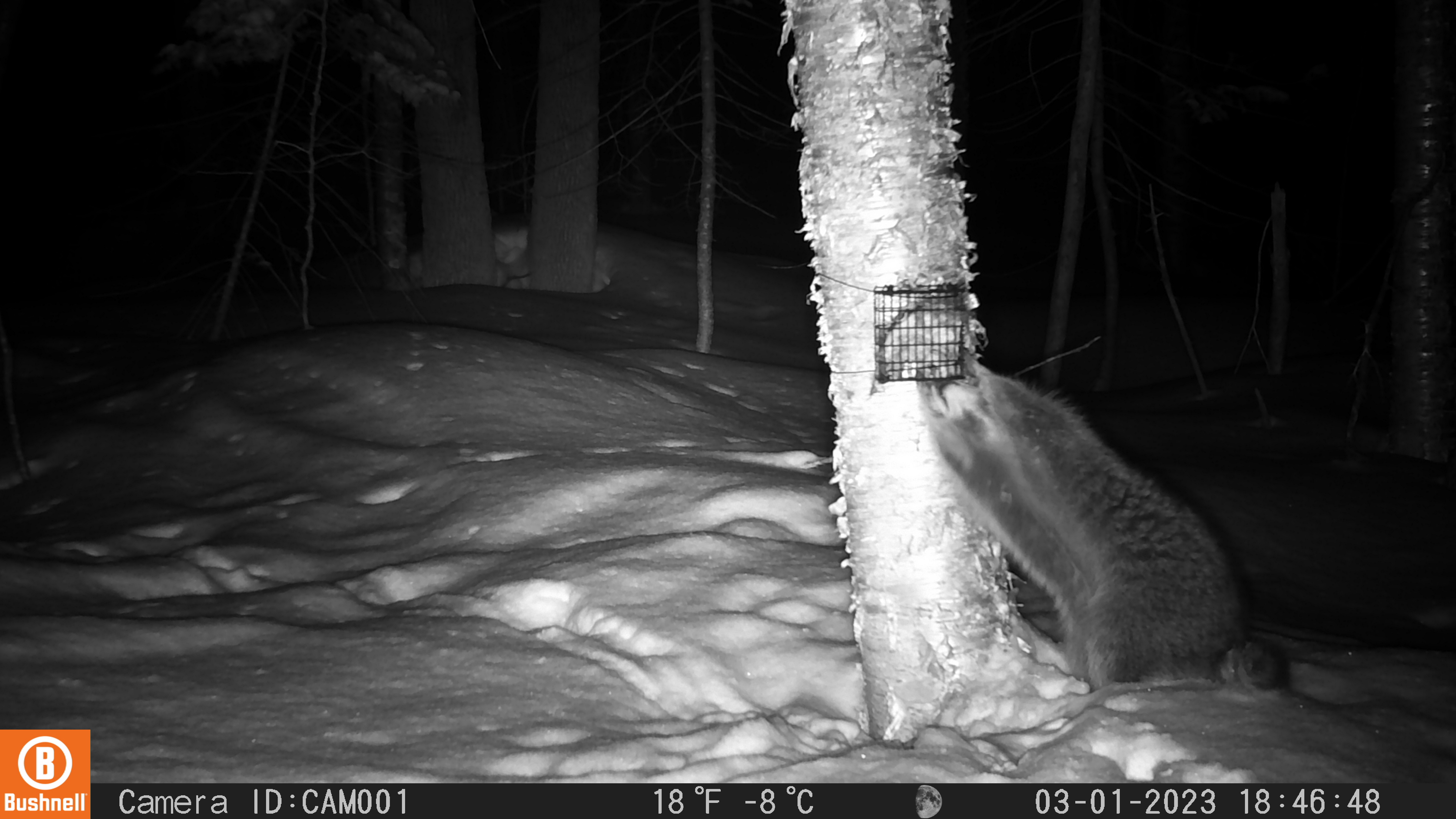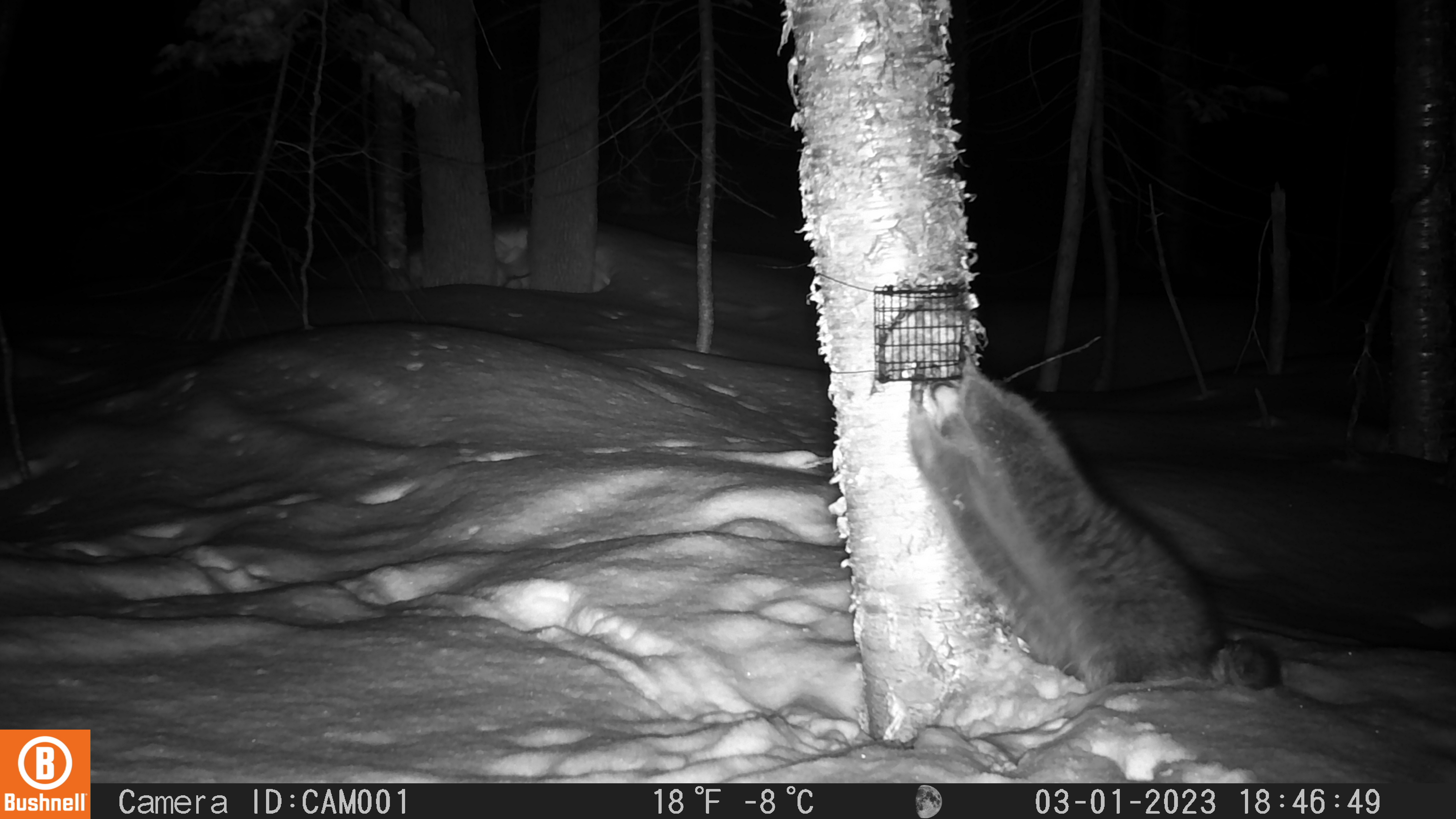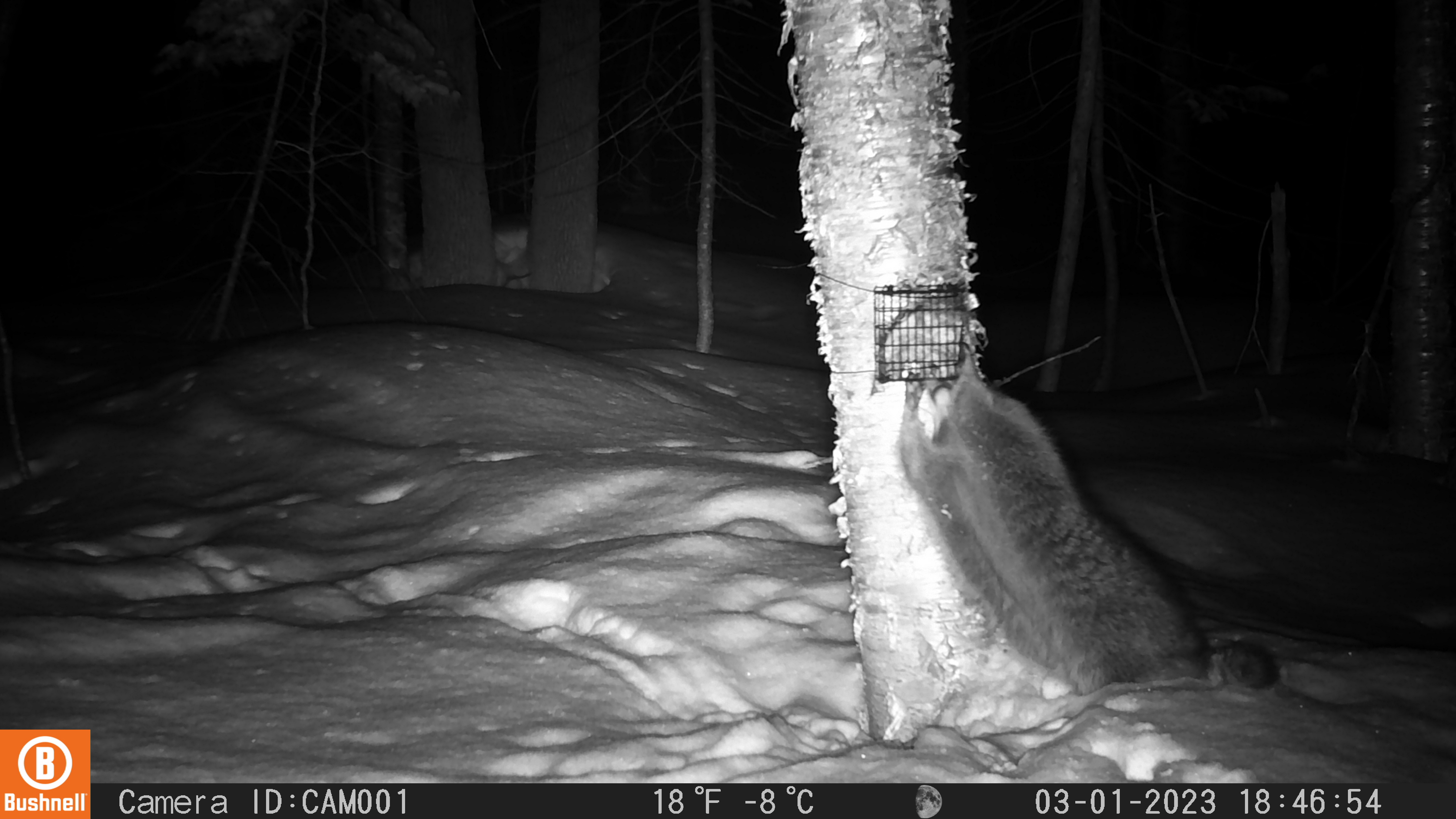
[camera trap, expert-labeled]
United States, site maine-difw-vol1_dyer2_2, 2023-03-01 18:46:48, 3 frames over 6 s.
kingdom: Animalia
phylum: Chordata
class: Mammalia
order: Carnivora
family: Procyonidae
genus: Procyon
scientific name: Procyon lotor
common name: raccoon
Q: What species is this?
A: Raccoon (Procyon lotor).